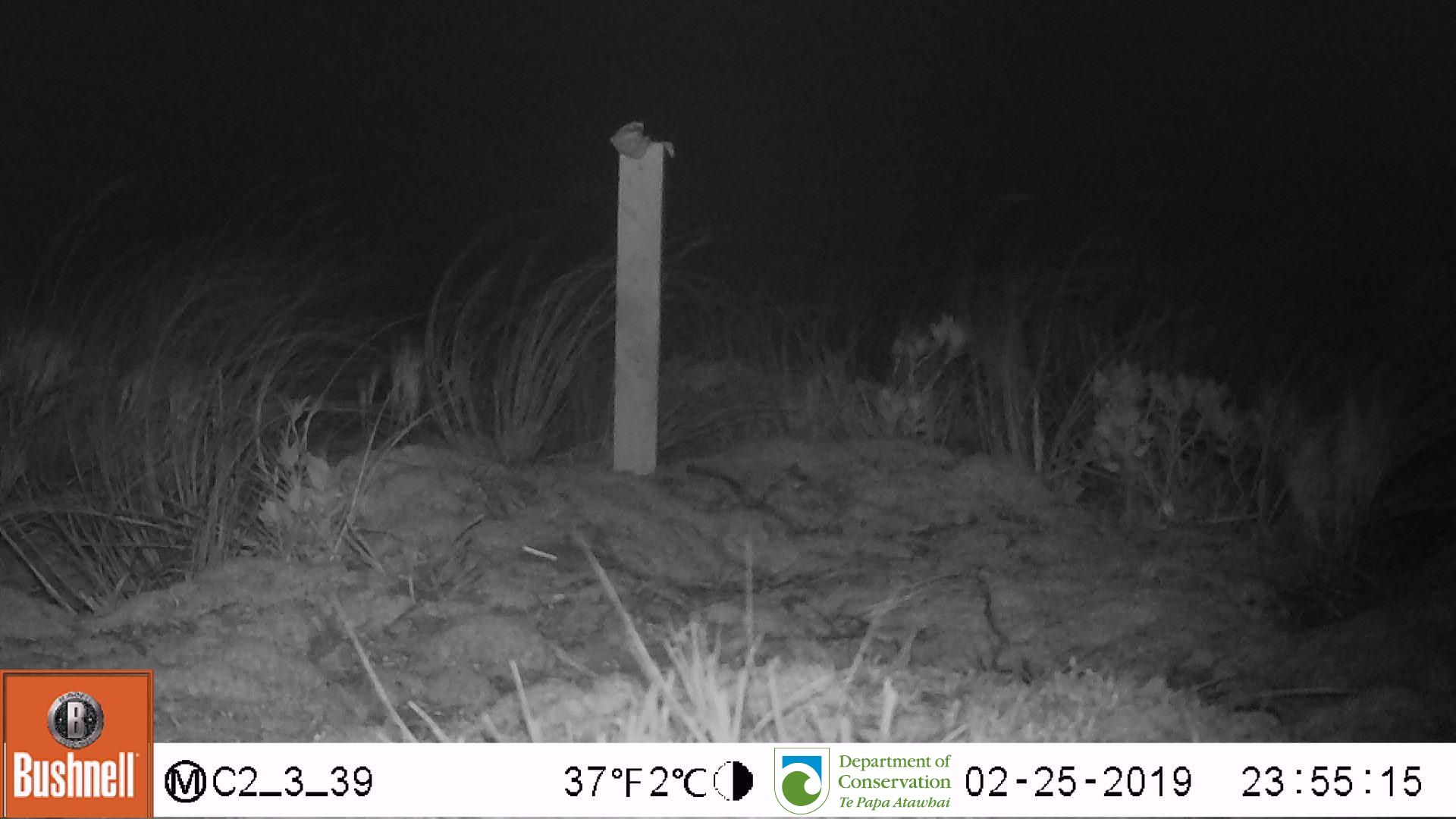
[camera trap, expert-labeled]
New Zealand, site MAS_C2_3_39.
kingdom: Animalia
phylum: Chordata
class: Mammalia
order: Rodentia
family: Muridae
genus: Mus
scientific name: Mus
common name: mouse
Mouse (Mus).